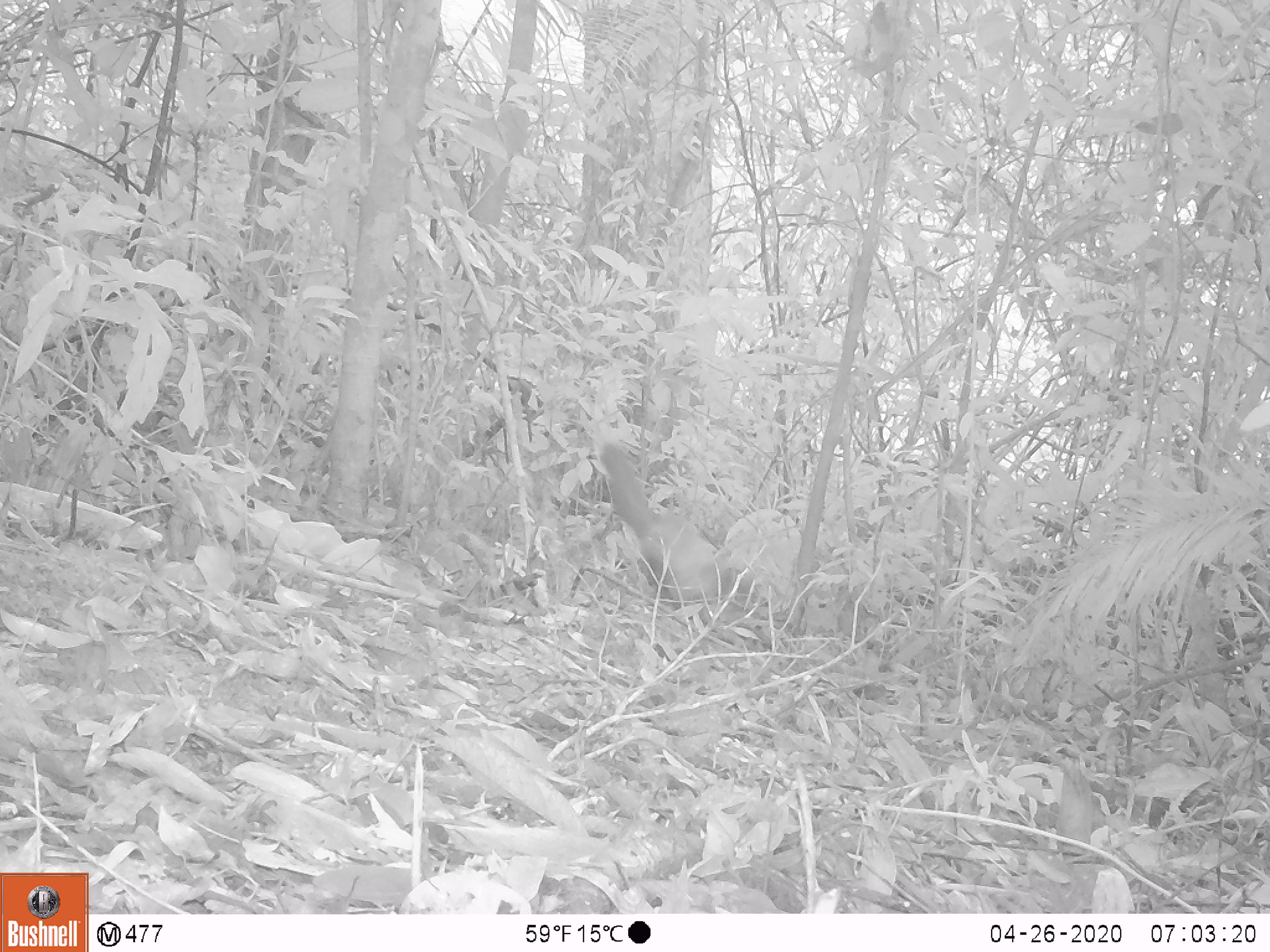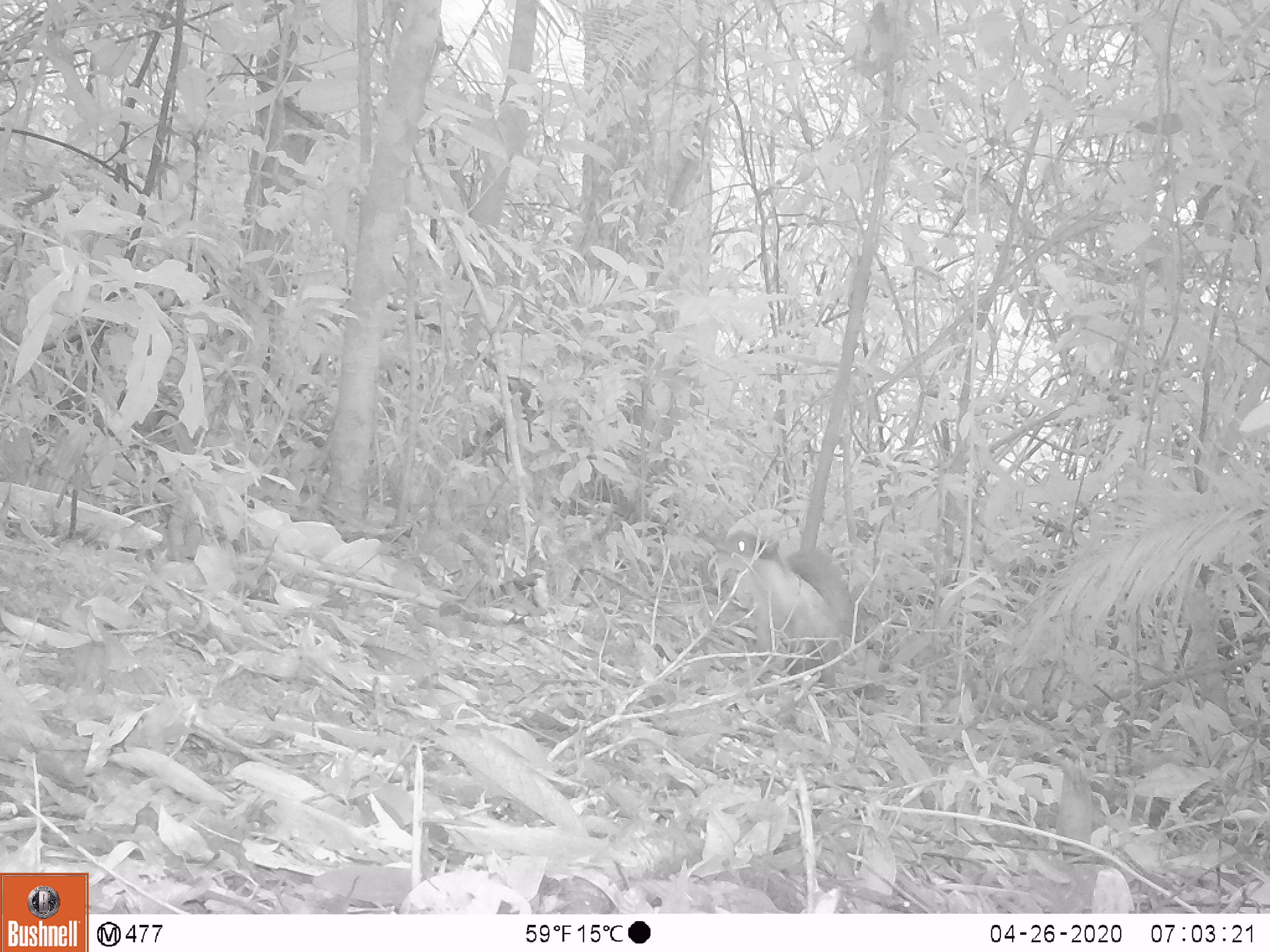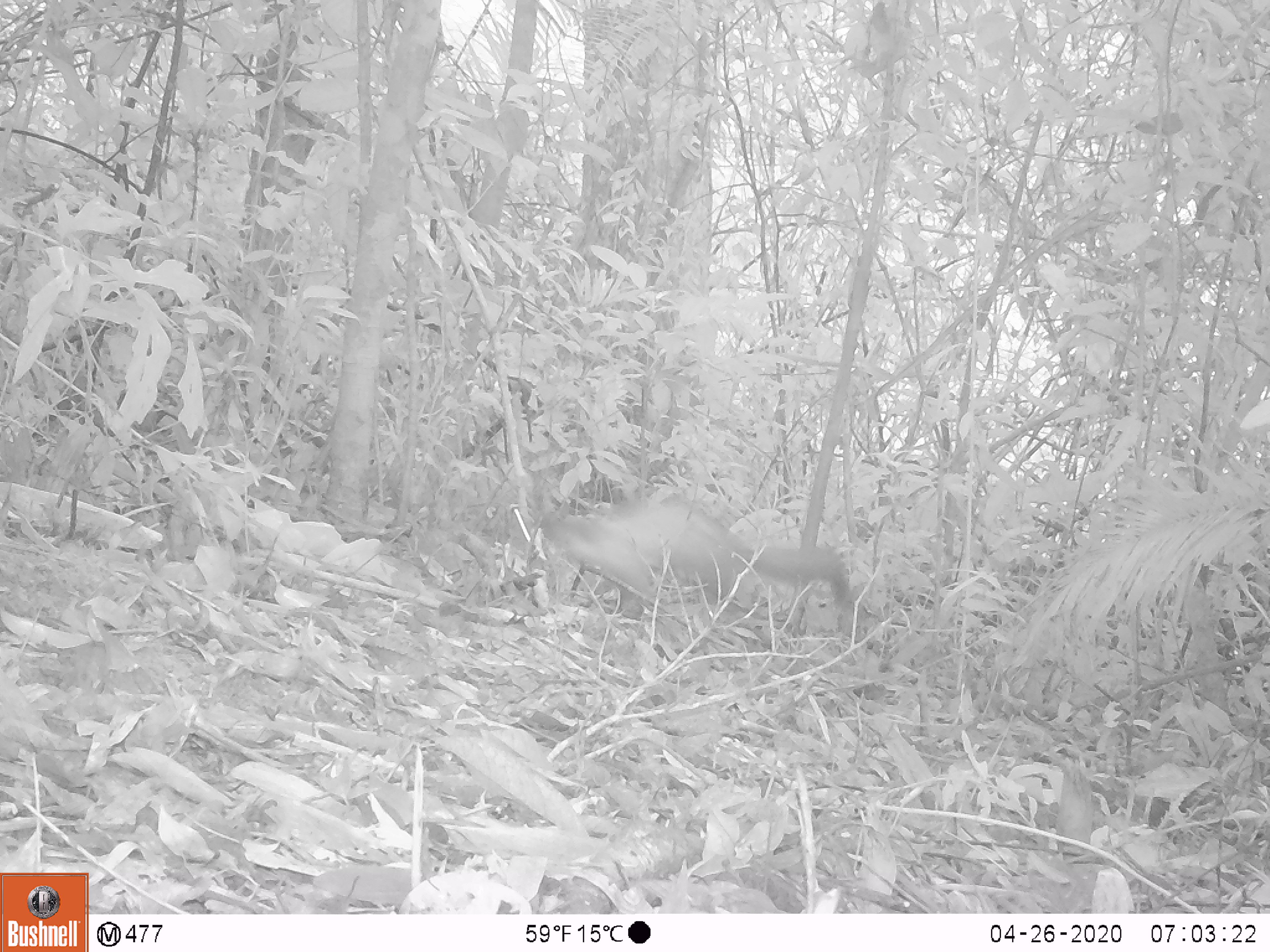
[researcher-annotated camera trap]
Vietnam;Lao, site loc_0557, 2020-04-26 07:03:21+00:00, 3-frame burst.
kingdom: Animalia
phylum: Chordata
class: Mammalia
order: Carnivora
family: Mustelidae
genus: Martes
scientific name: Martes flavigula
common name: yellow-throated marten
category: yellow throated marten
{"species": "yellow throated marten (yellow-throated marten) (Martes flavigula)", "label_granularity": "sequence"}